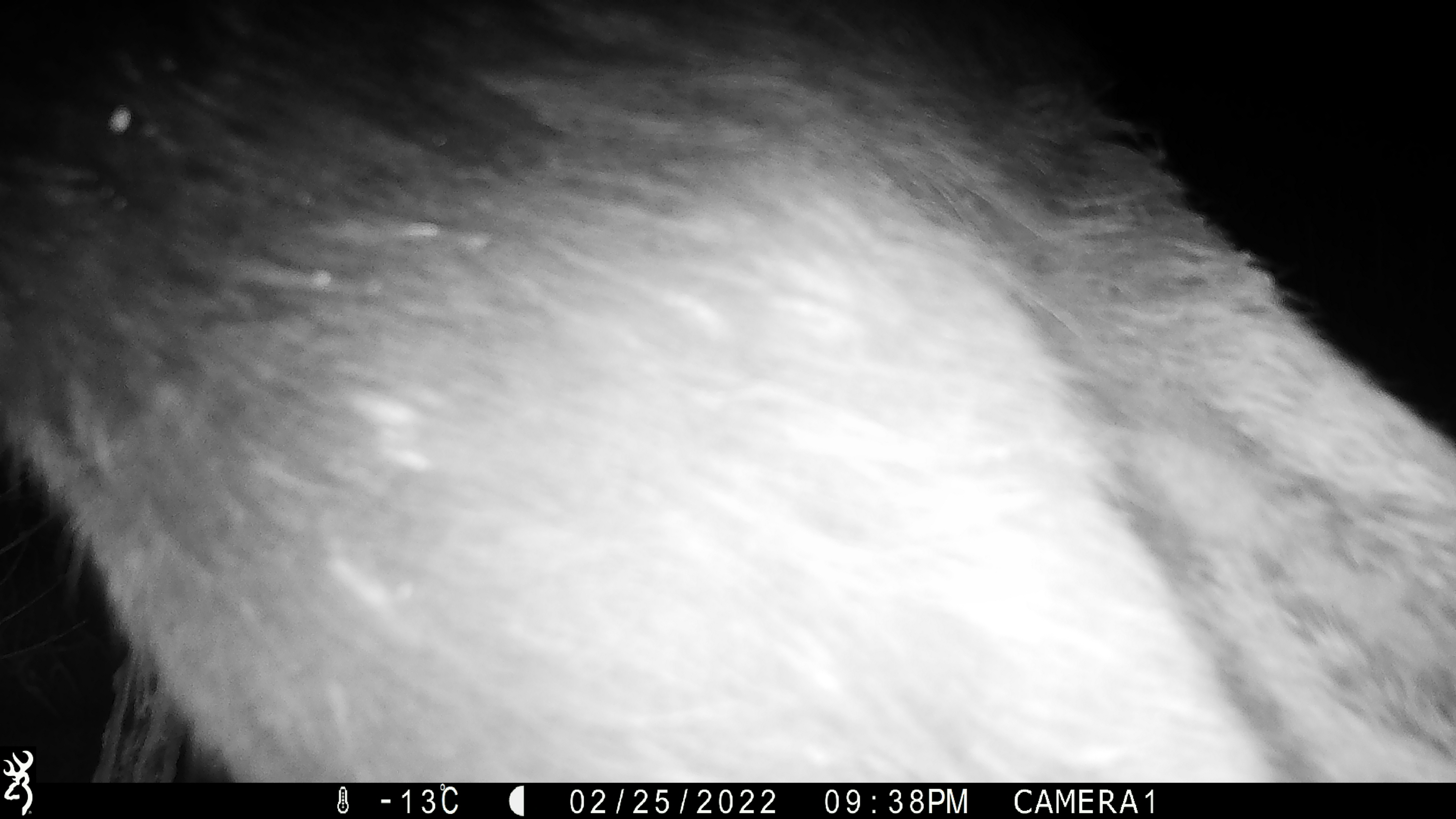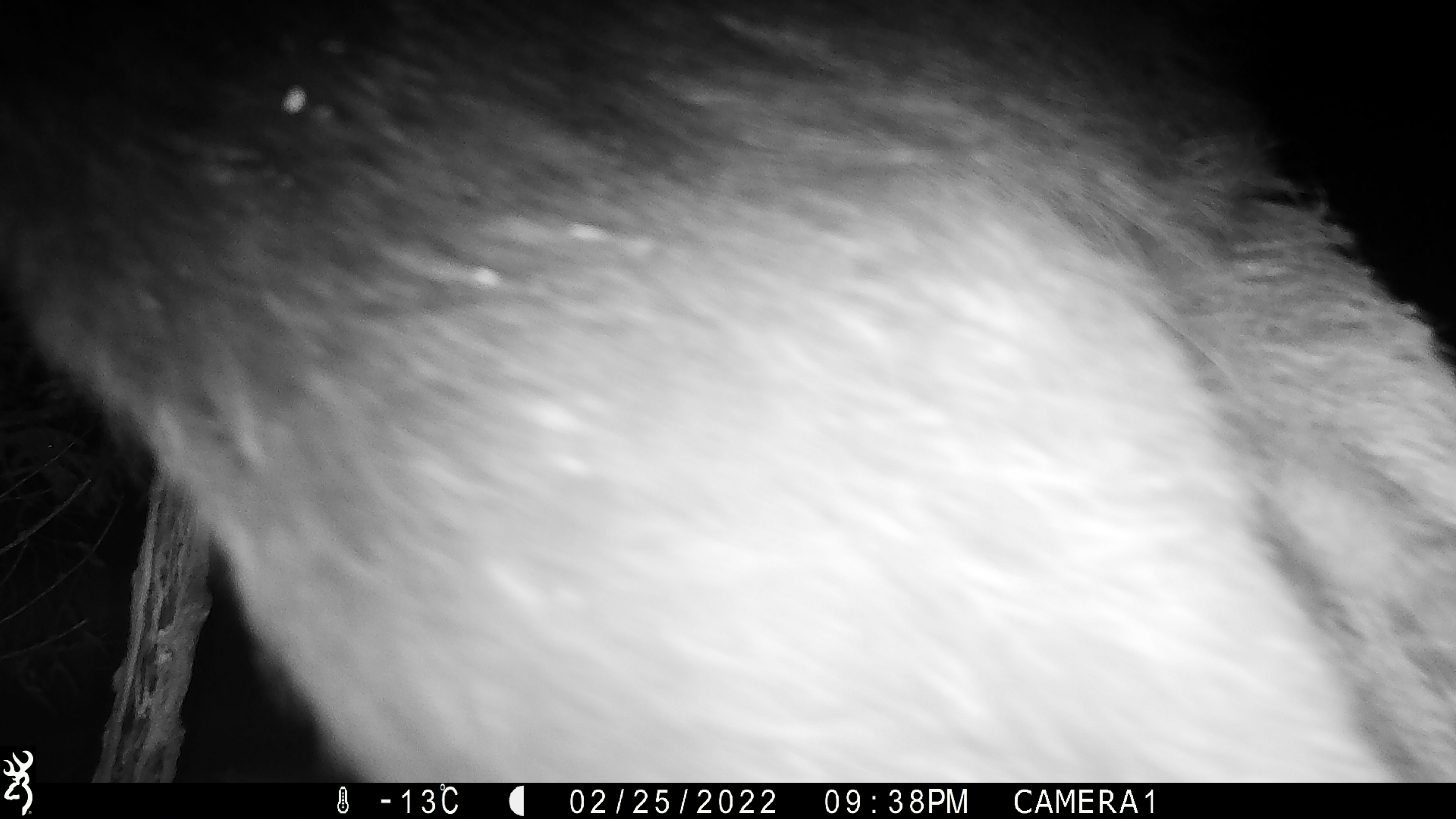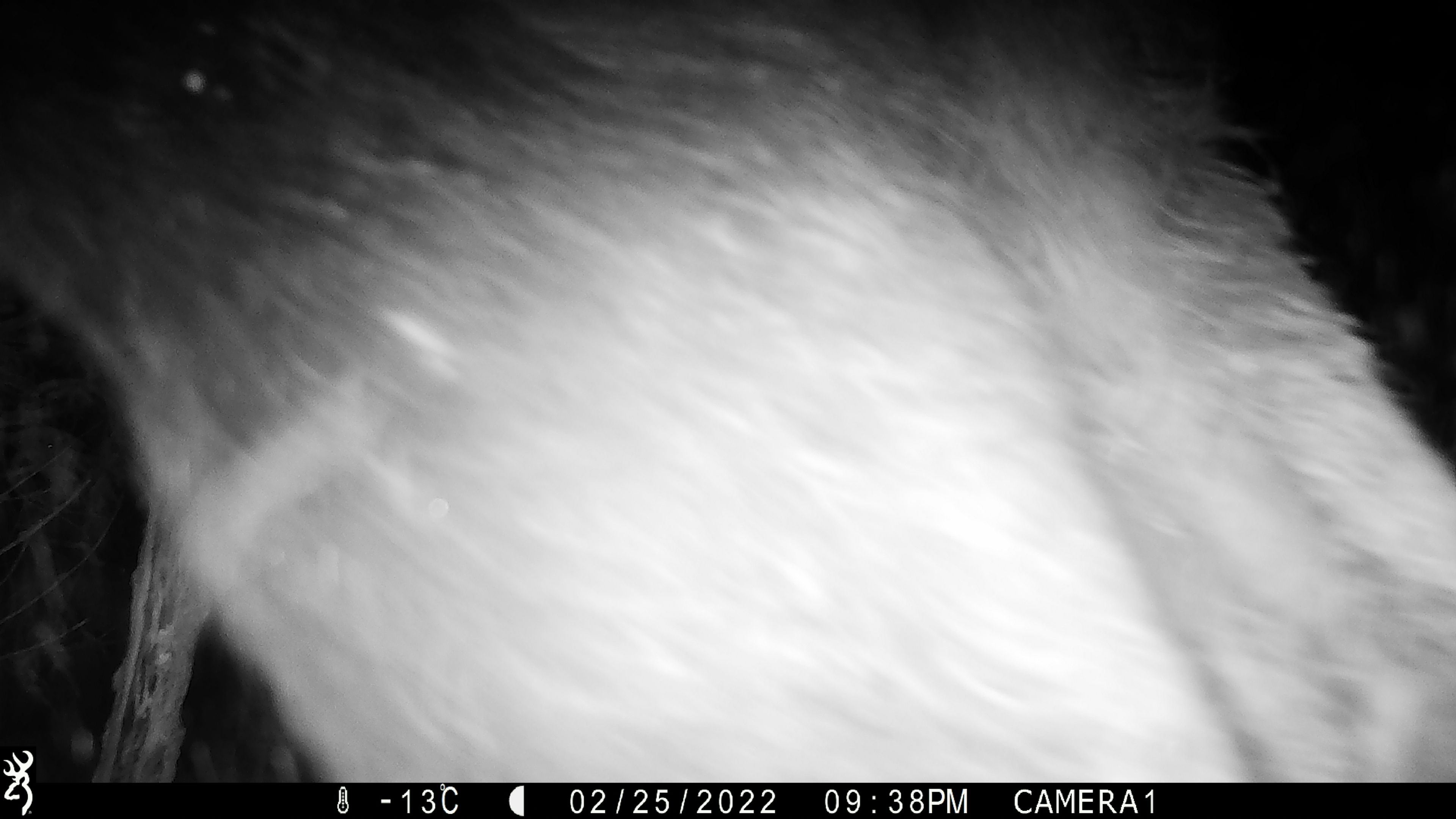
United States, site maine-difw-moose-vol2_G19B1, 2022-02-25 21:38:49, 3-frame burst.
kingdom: Animalia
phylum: Chordata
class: Mammalia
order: Artiodactyla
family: Cervidae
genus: Alces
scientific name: Alces alces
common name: moose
Moose (Alces alces).